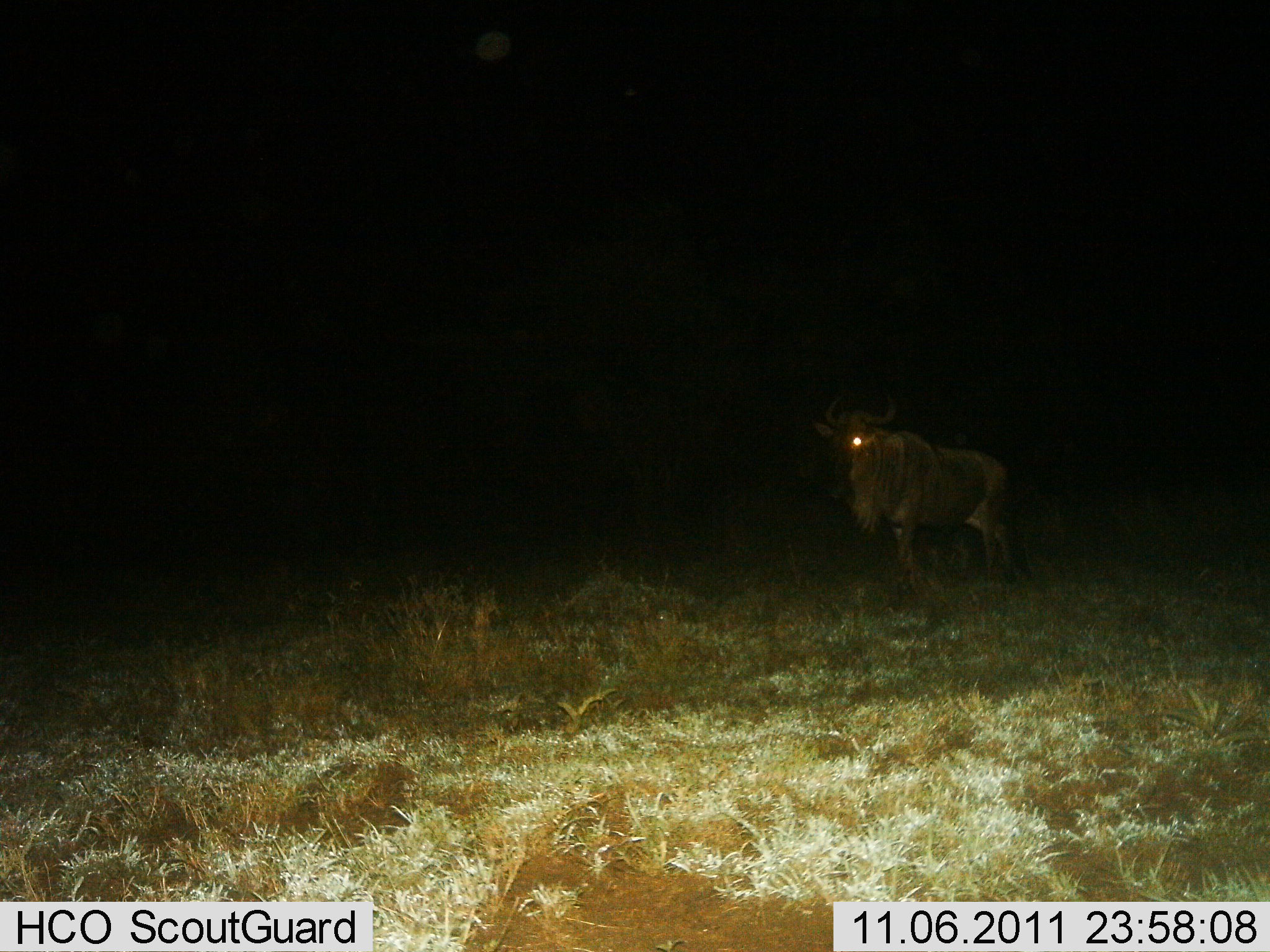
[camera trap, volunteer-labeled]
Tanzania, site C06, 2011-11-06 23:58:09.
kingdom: Animalia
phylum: Chordata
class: Mammalia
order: Artiodactyla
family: Bovidae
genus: Connochaetes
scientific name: Connochaetes taurinus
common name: blue wildebeest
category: wildebeest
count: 1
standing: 75%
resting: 0%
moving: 25%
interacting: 0%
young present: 0%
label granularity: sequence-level